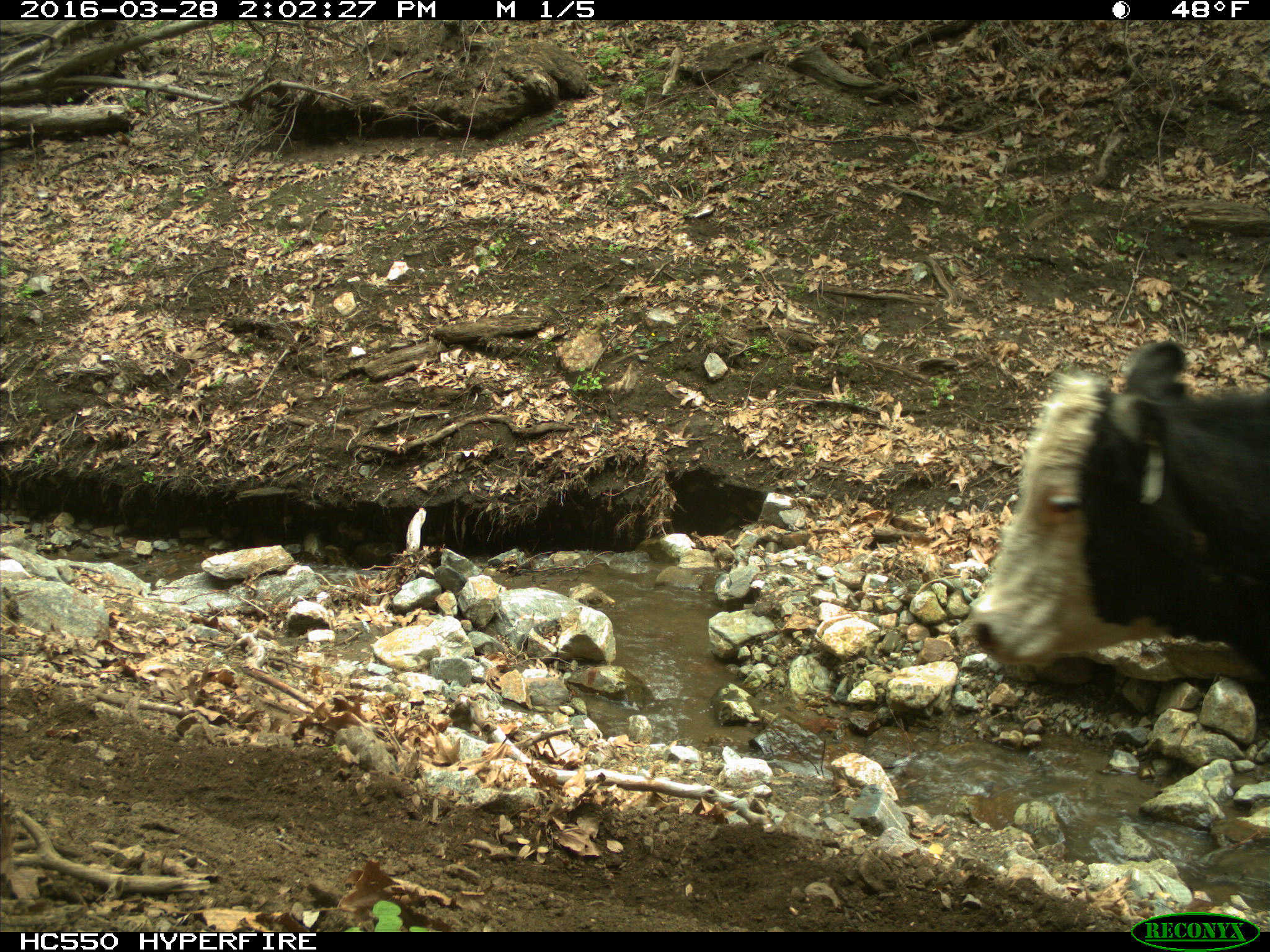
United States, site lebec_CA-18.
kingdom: Animalia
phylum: Chordata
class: Mammalia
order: Artiodactyla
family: Bovidae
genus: Bos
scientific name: Bos taurus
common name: domestic cow